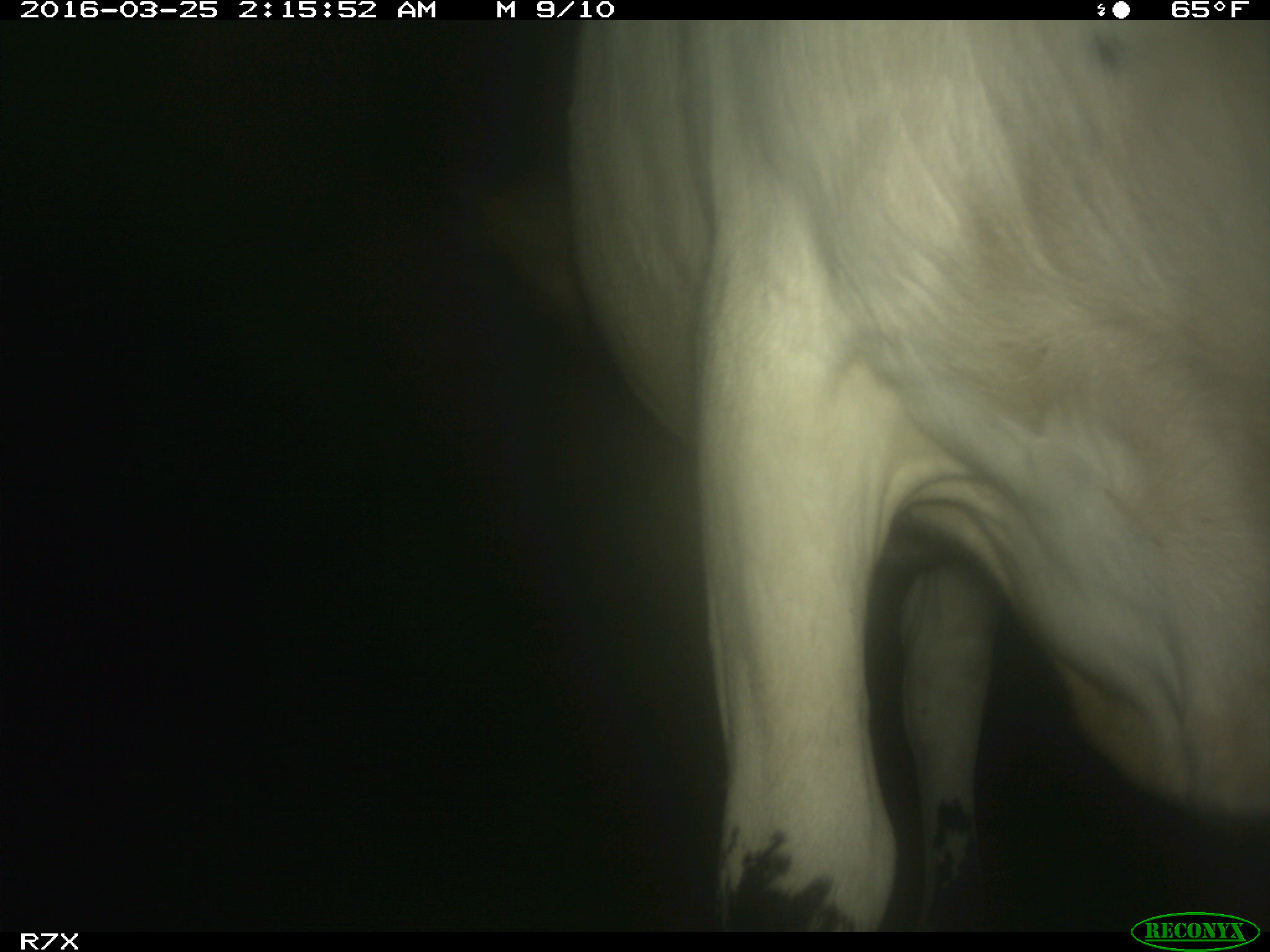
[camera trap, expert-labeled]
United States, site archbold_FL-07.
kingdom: Animalia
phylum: Chordata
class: Mammalia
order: Artiodactyla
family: Bovidae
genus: Bos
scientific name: Bos taurus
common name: domestic cow